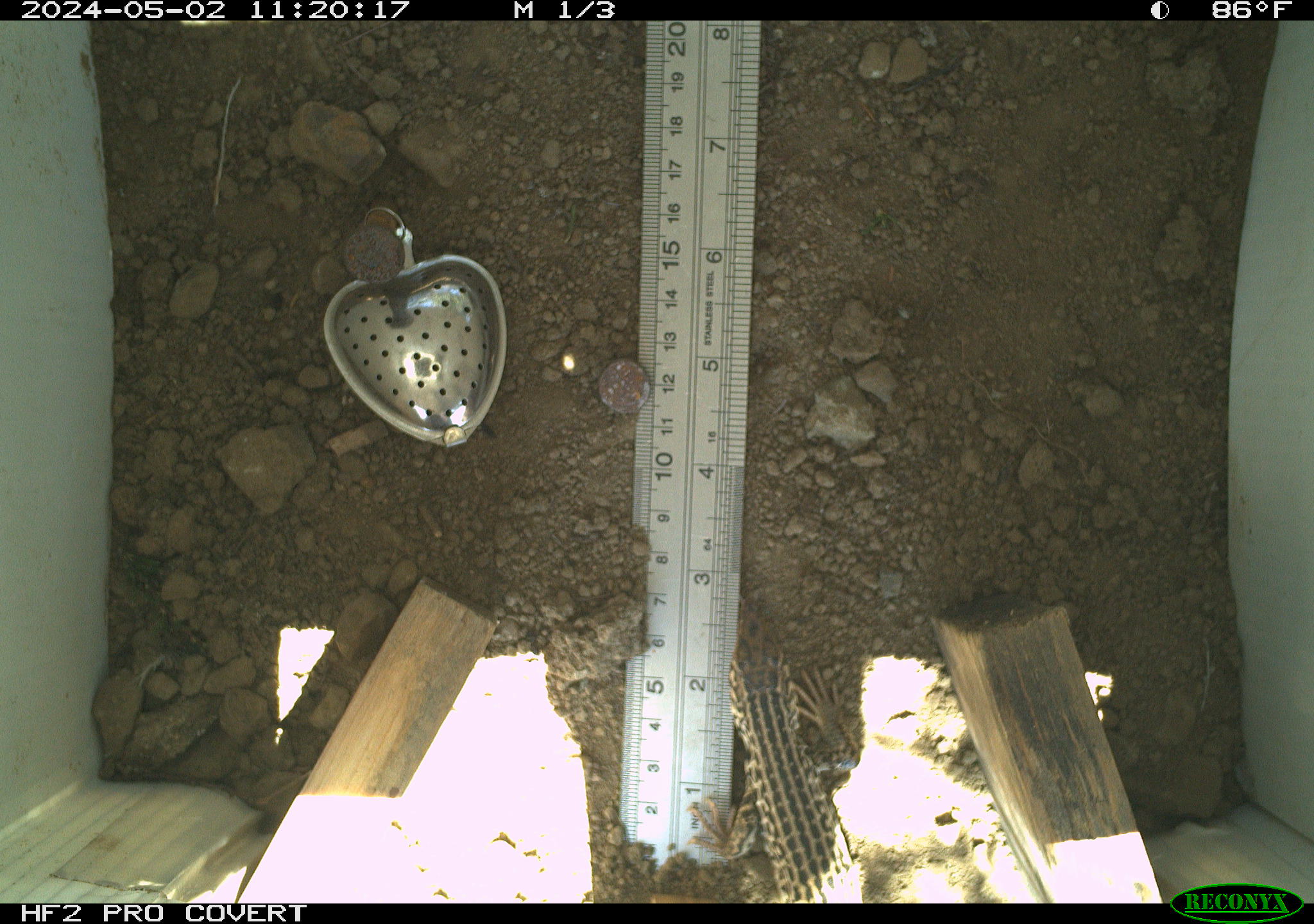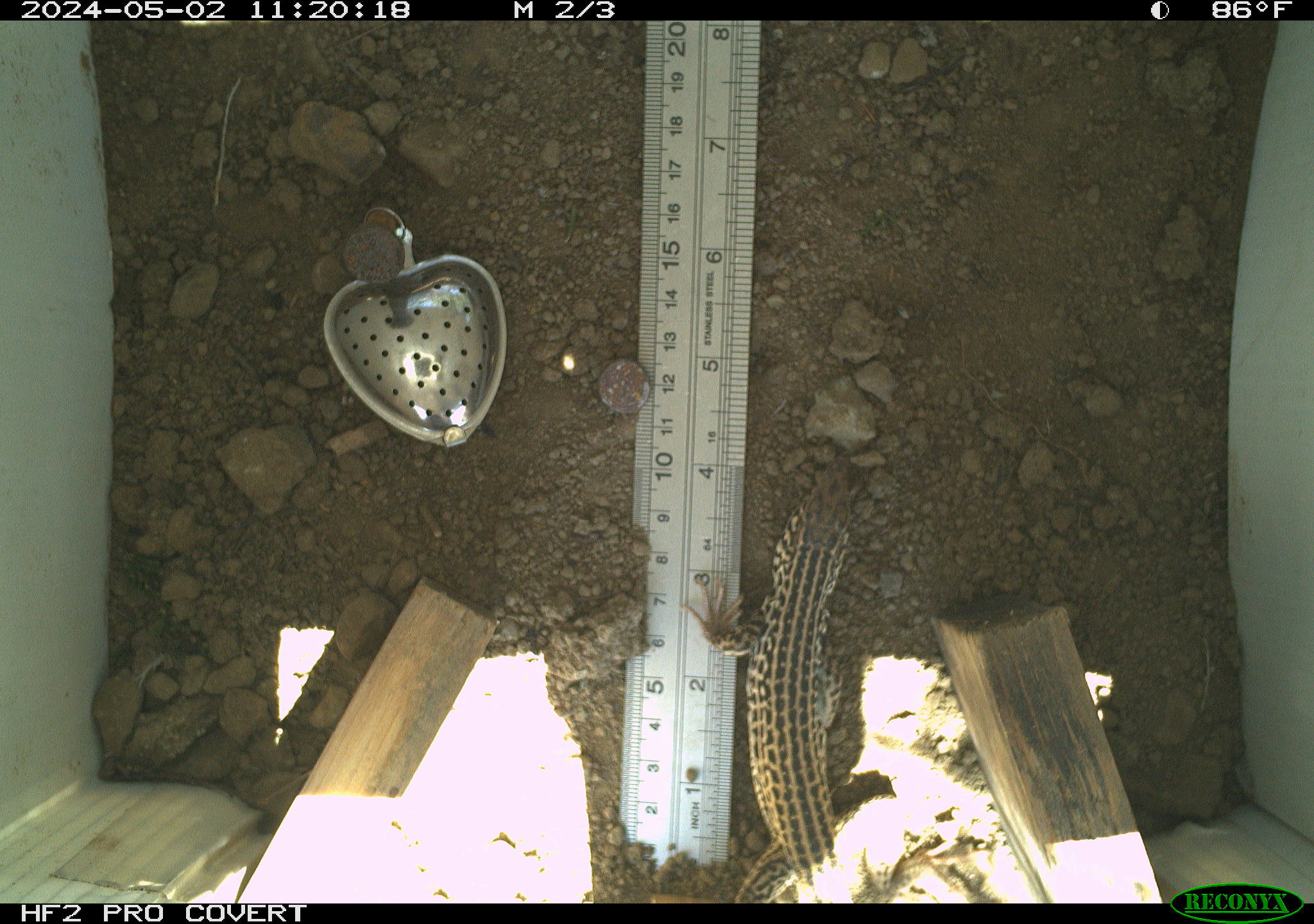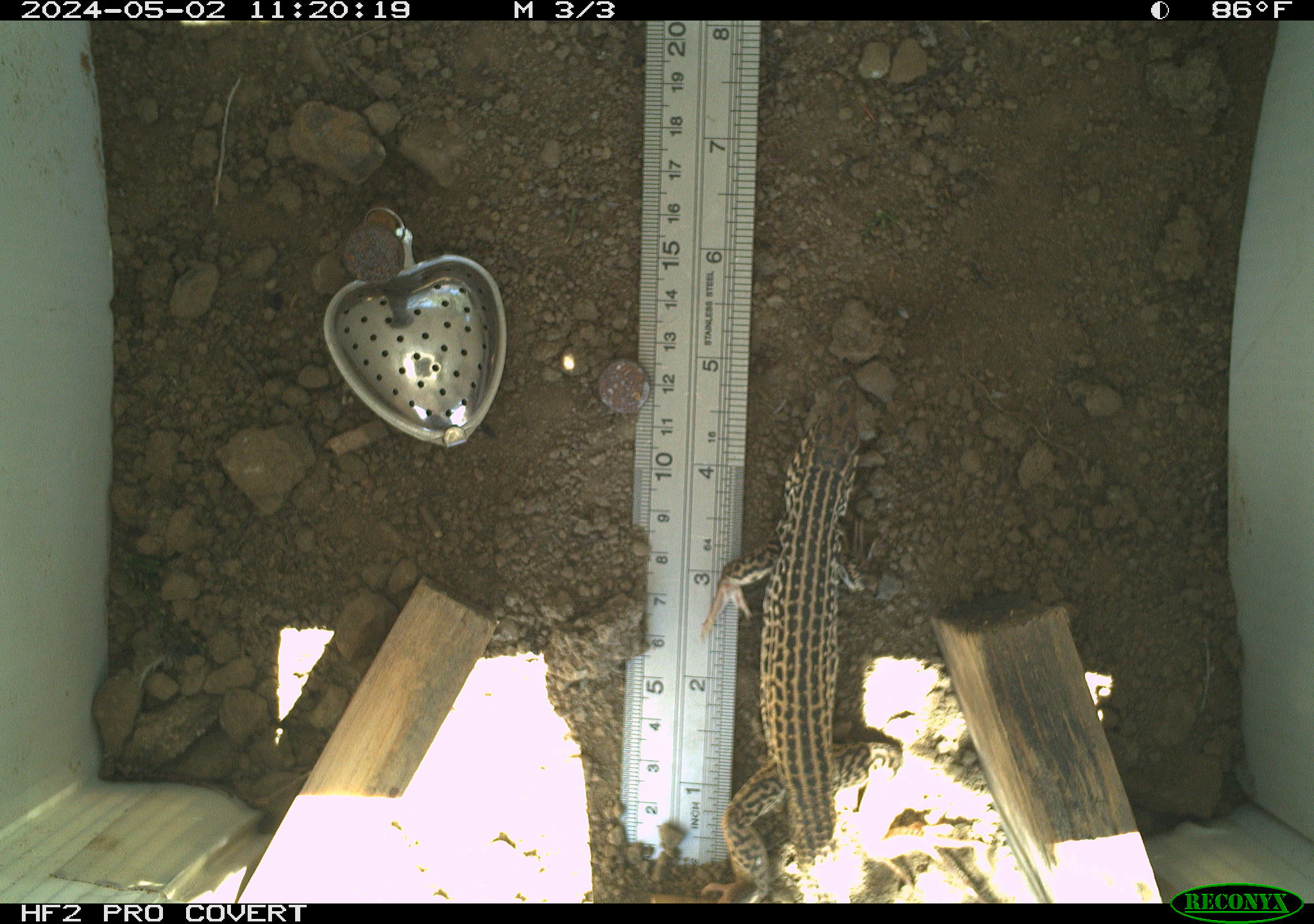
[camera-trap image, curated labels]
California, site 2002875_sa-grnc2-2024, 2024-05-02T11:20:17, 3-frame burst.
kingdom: Animalia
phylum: Chordata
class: Reptilia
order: Squamata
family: Teiidae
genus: Aspidoscelis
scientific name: Aspidoscelis tigris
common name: western whiptail